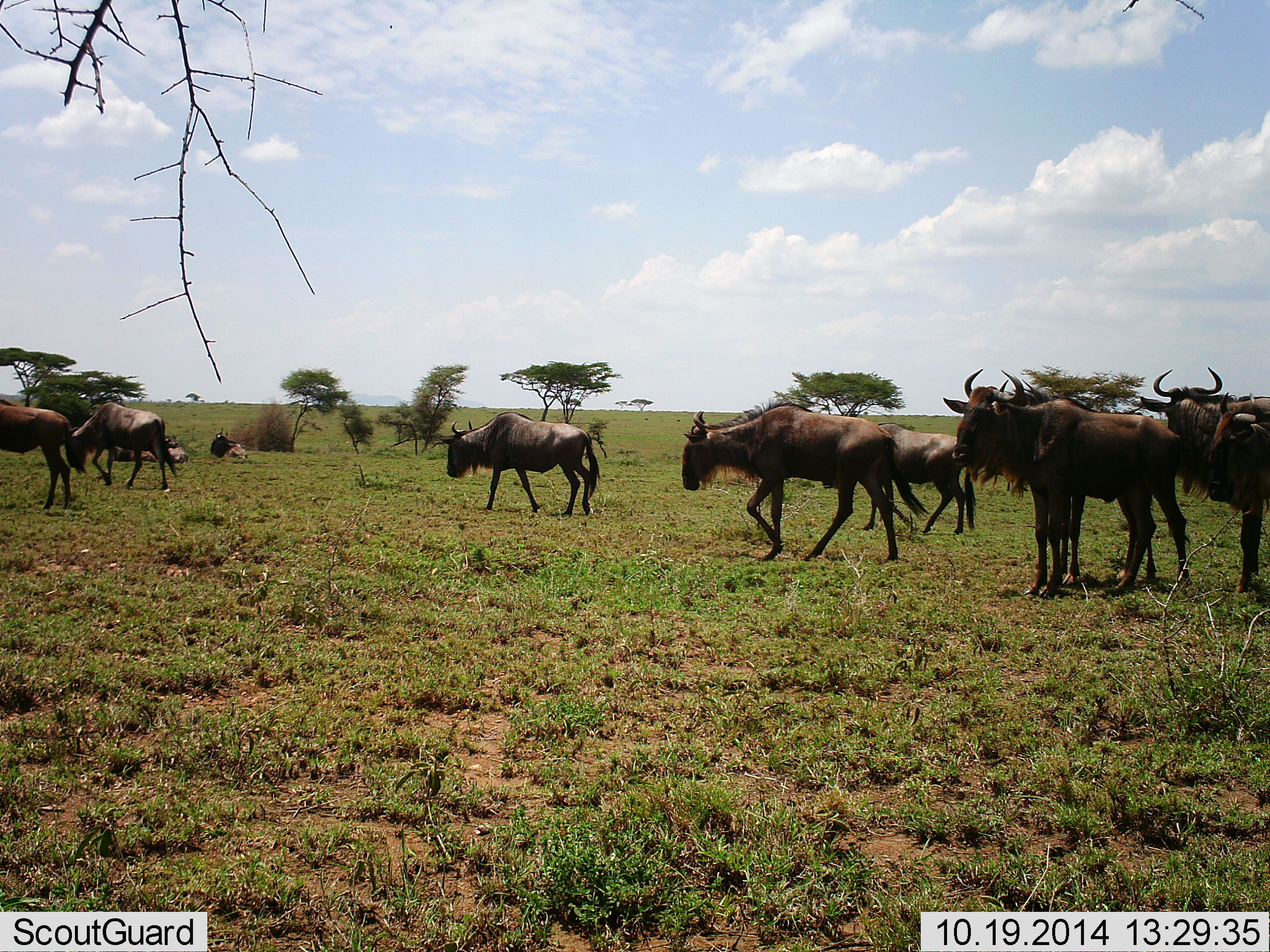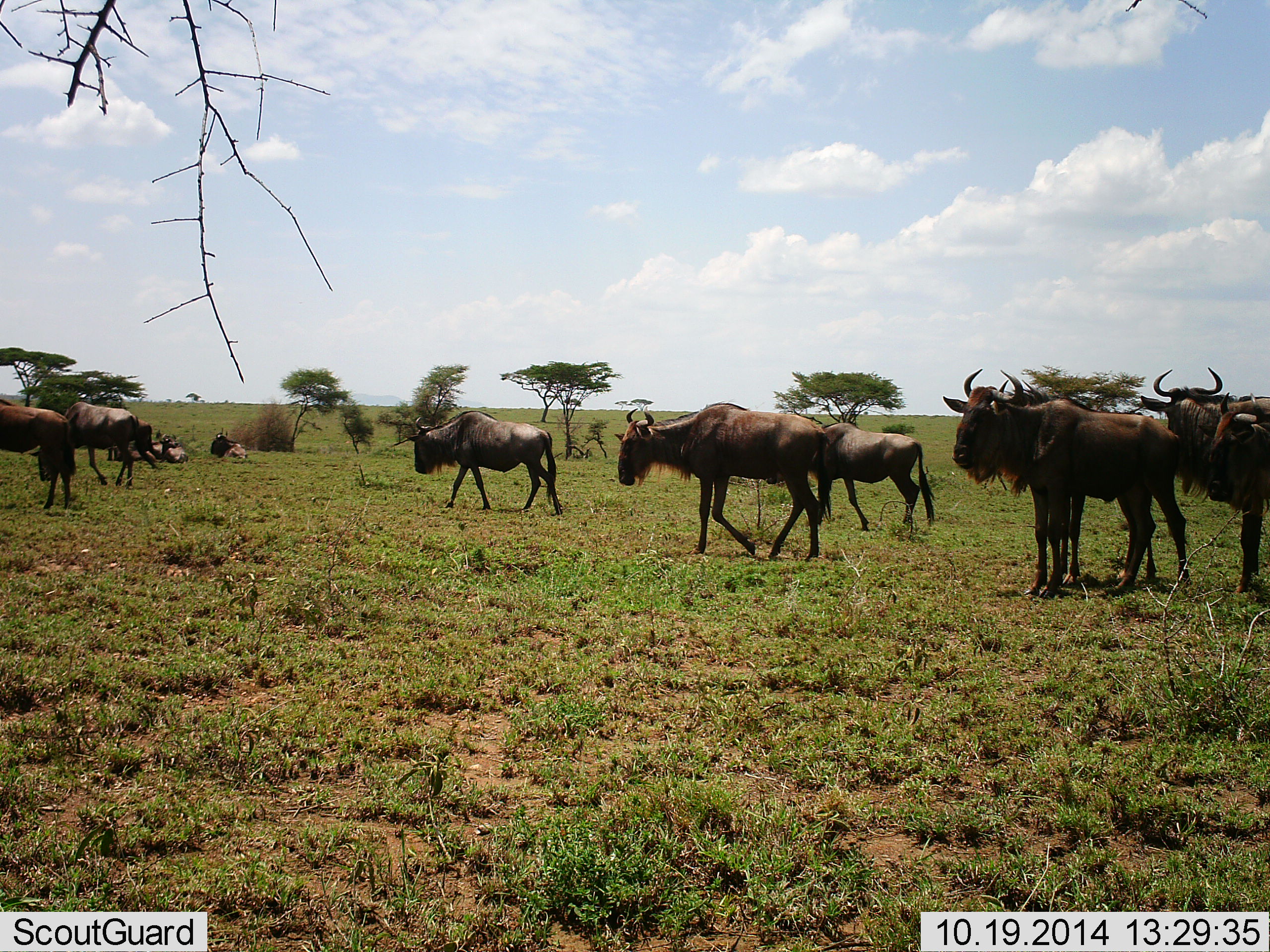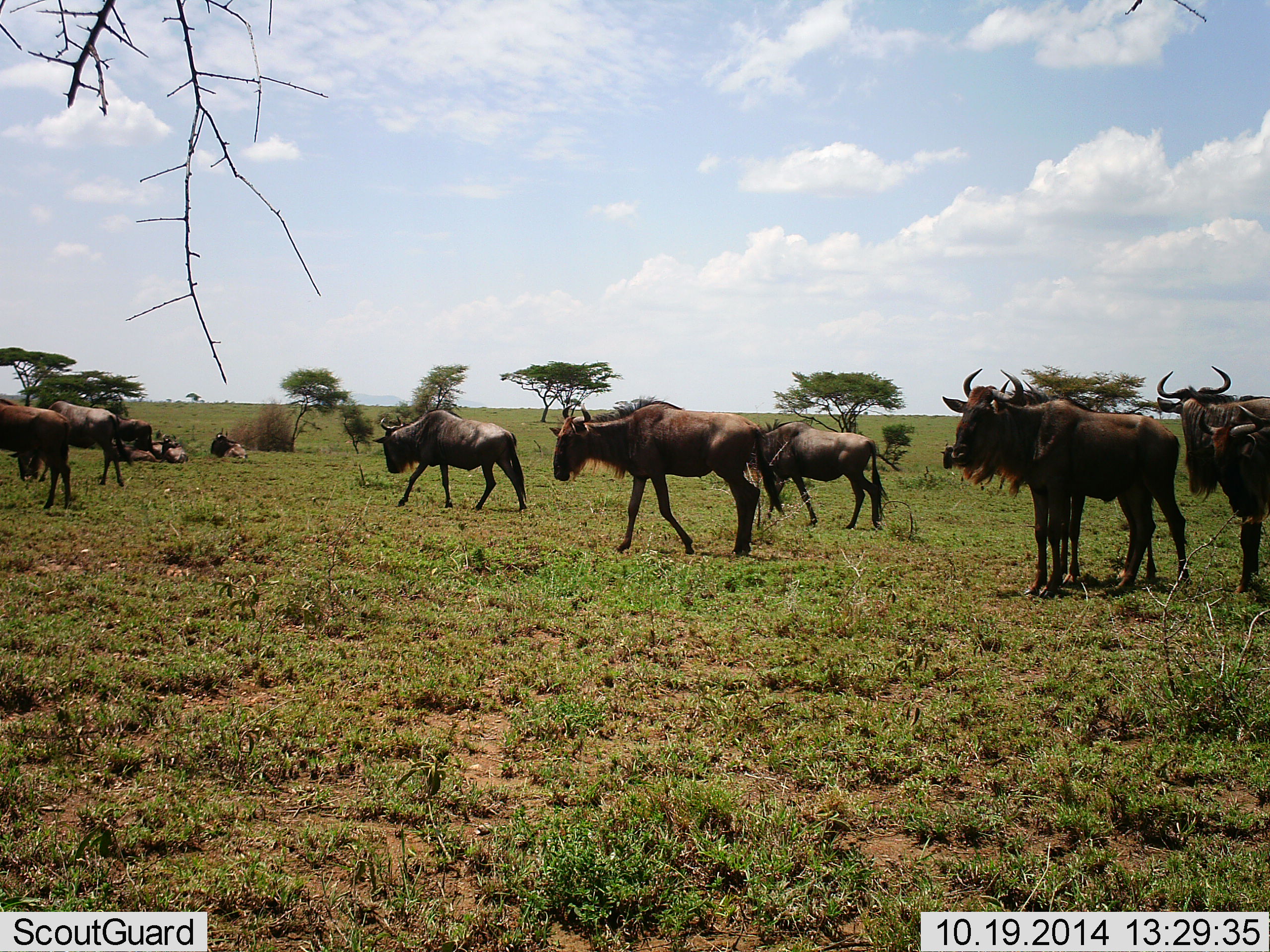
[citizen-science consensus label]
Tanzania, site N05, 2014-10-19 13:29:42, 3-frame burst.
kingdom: Animalia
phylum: Chordata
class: Mammalia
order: Artiodactyla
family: Bovidae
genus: Connochaetes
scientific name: Connochaetes taurinus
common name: blue wildebeest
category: wildebeest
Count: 11-50.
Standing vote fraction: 60%.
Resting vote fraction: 80%.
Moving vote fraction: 90%.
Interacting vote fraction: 0%.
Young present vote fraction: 0%.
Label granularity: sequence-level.